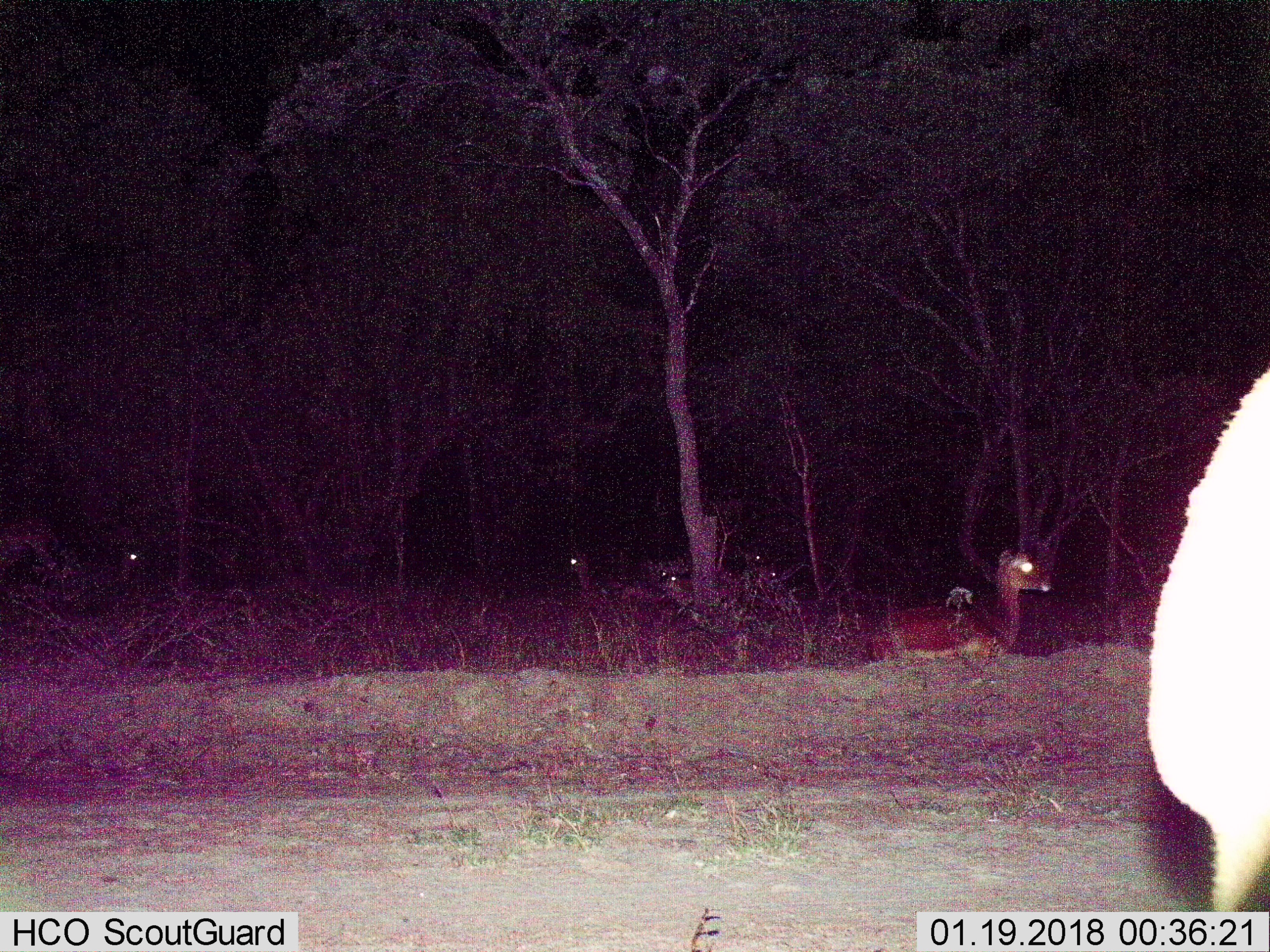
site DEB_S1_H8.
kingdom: Animalia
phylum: Chordata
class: Mammalia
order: Artiodactyla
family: Bovidae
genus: Aepyceros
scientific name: Aepyceros melampus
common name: impala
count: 7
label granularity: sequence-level